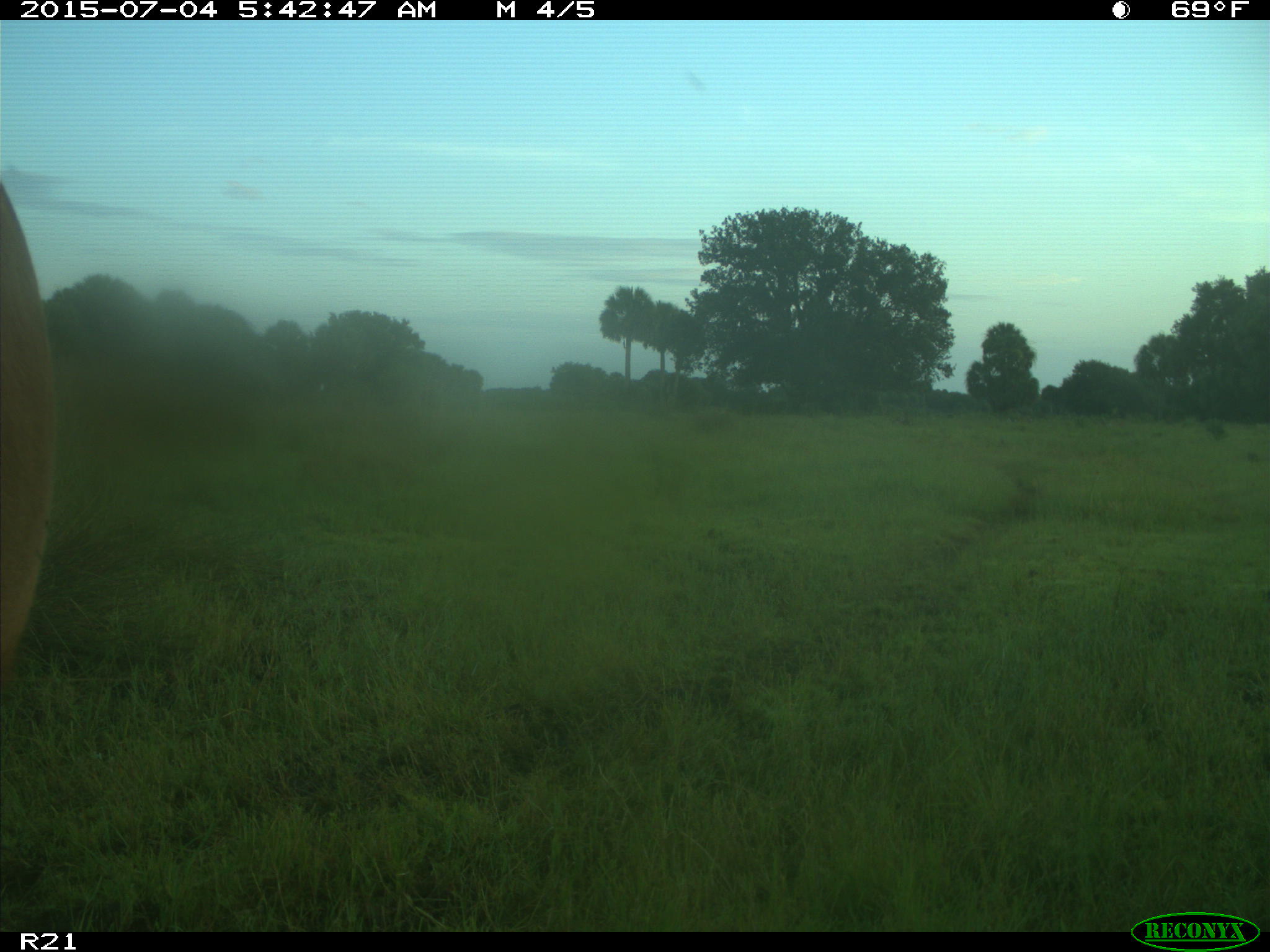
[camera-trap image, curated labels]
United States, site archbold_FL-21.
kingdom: Animalia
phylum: Chordata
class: Mammalia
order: Artiodactyla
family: Bovidae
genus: Bos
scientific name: Bos taurus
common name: domestic cow